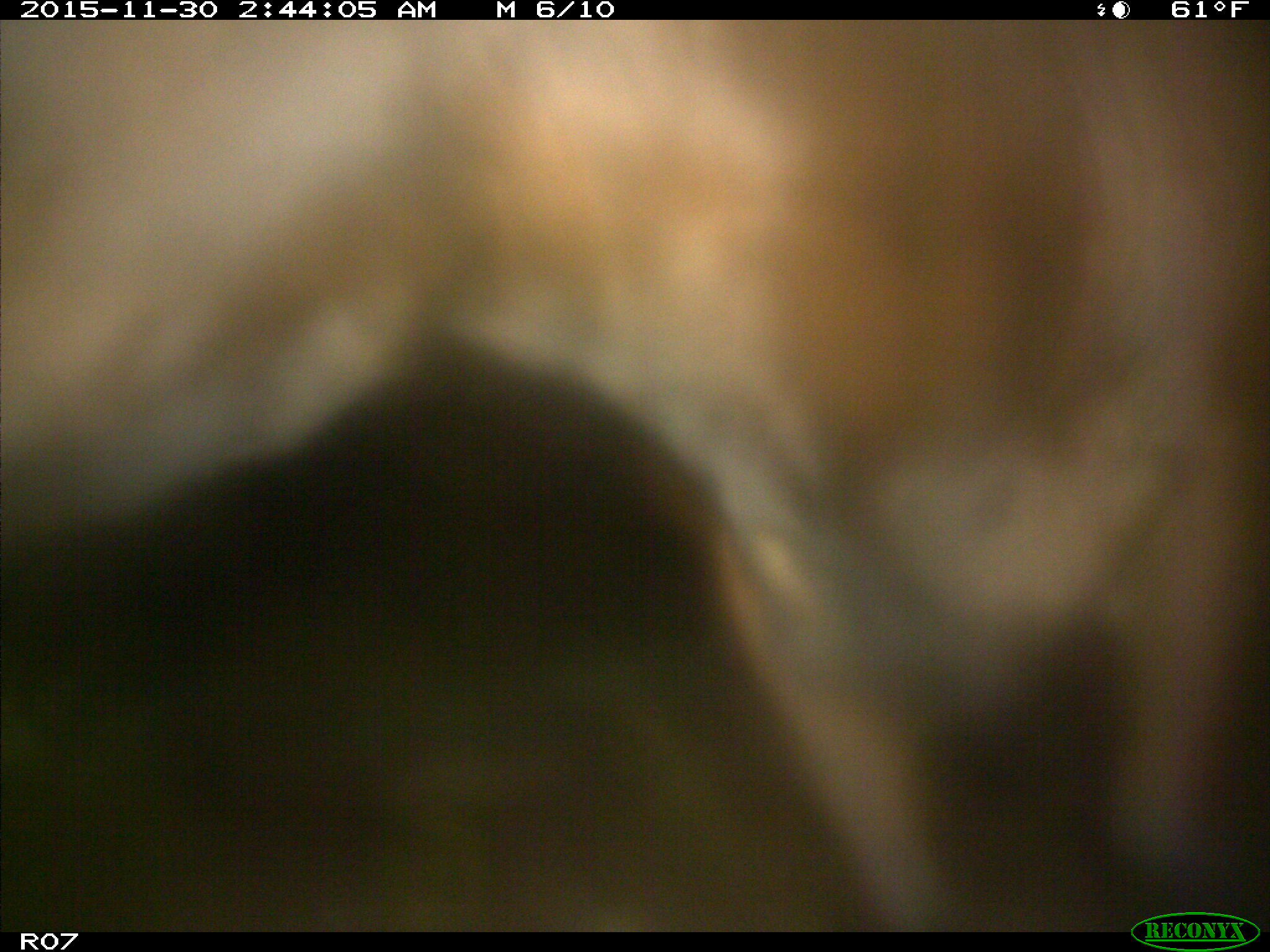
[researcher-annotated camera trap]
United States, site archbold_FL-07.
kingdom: Animalia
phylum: Chordata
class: Mammalia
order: Artiodactyla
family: Bovidae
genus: Bos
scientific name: Bos taurus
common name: domestic cow